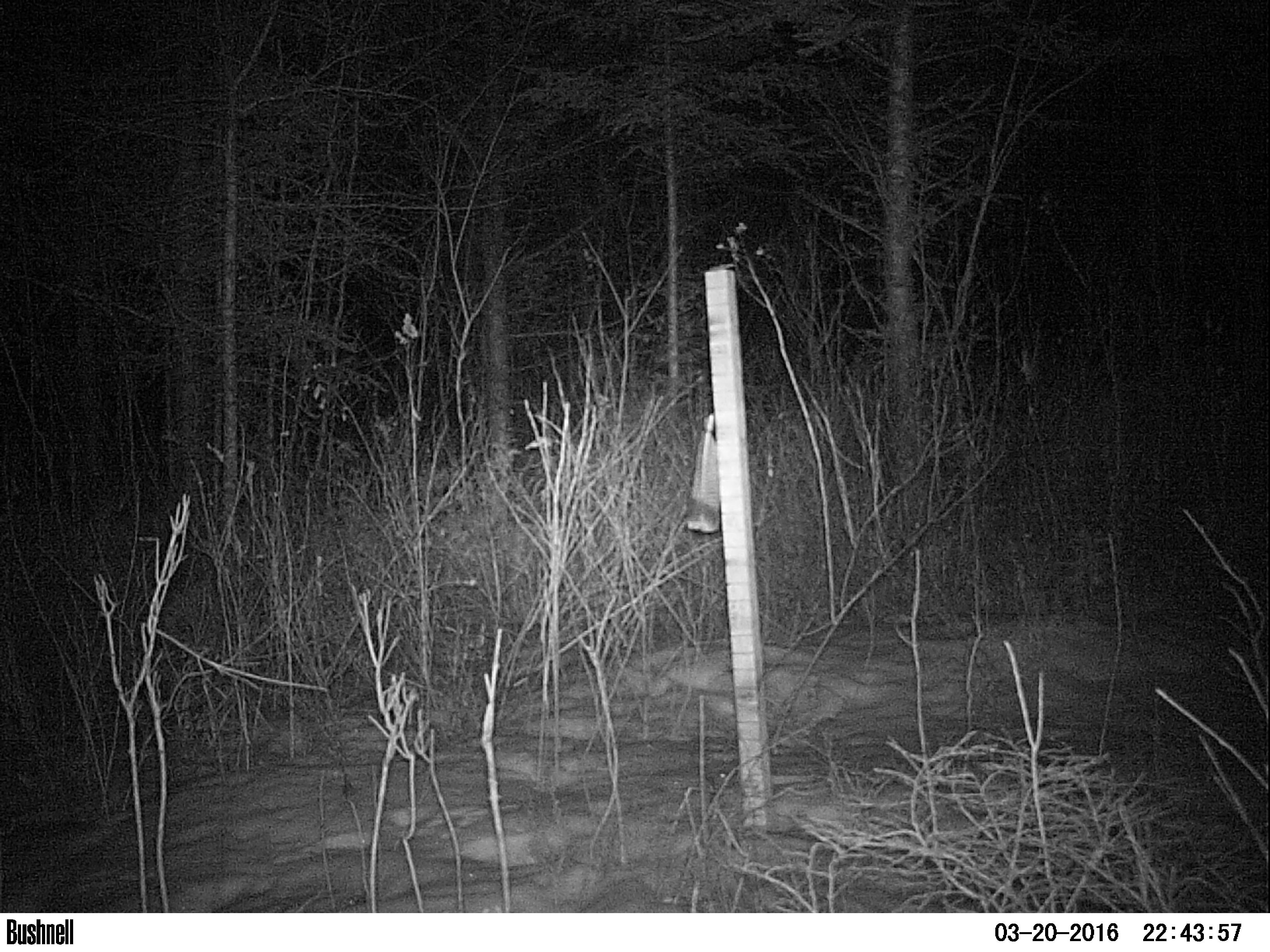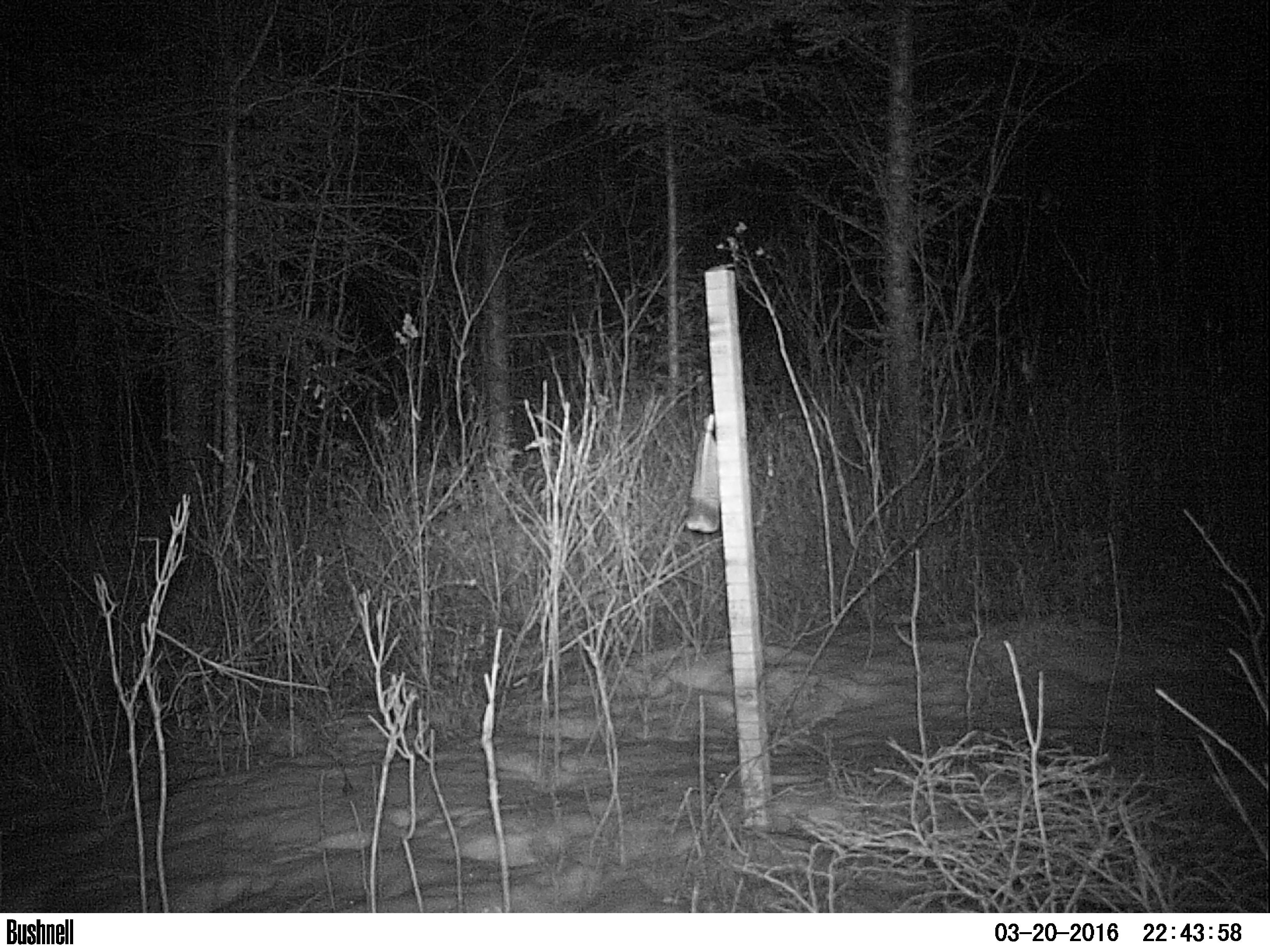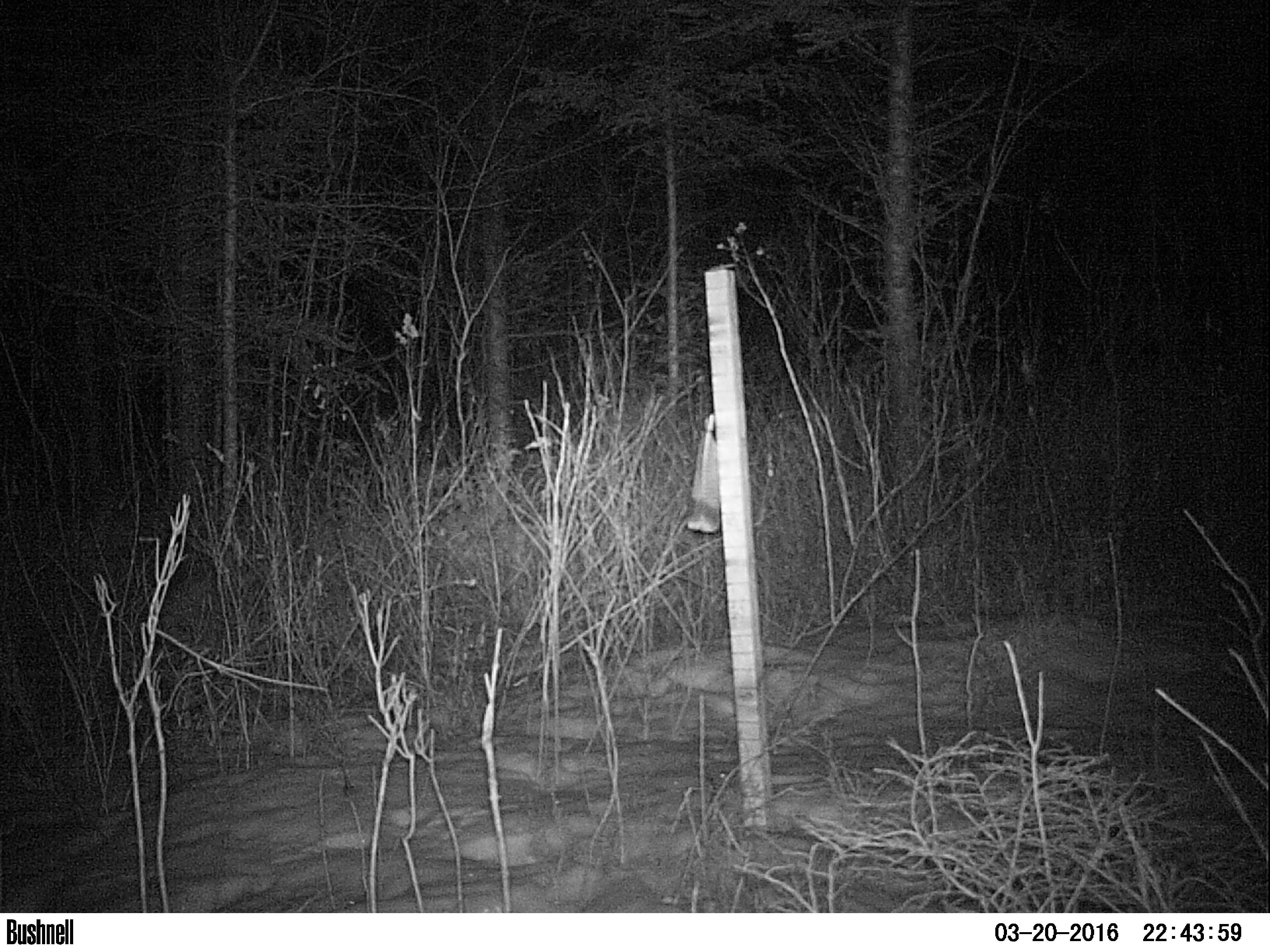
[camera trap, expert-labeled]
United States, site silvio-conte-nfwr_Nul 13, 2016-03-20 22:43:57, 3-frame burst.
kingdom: Animalia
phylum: Chordata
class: Mammalia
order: Lagomorpha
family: Leporidae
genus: Lepus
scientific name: Lepus americanus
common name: snowshoe hare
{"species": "snowshoe hare (Lepus americanus)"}